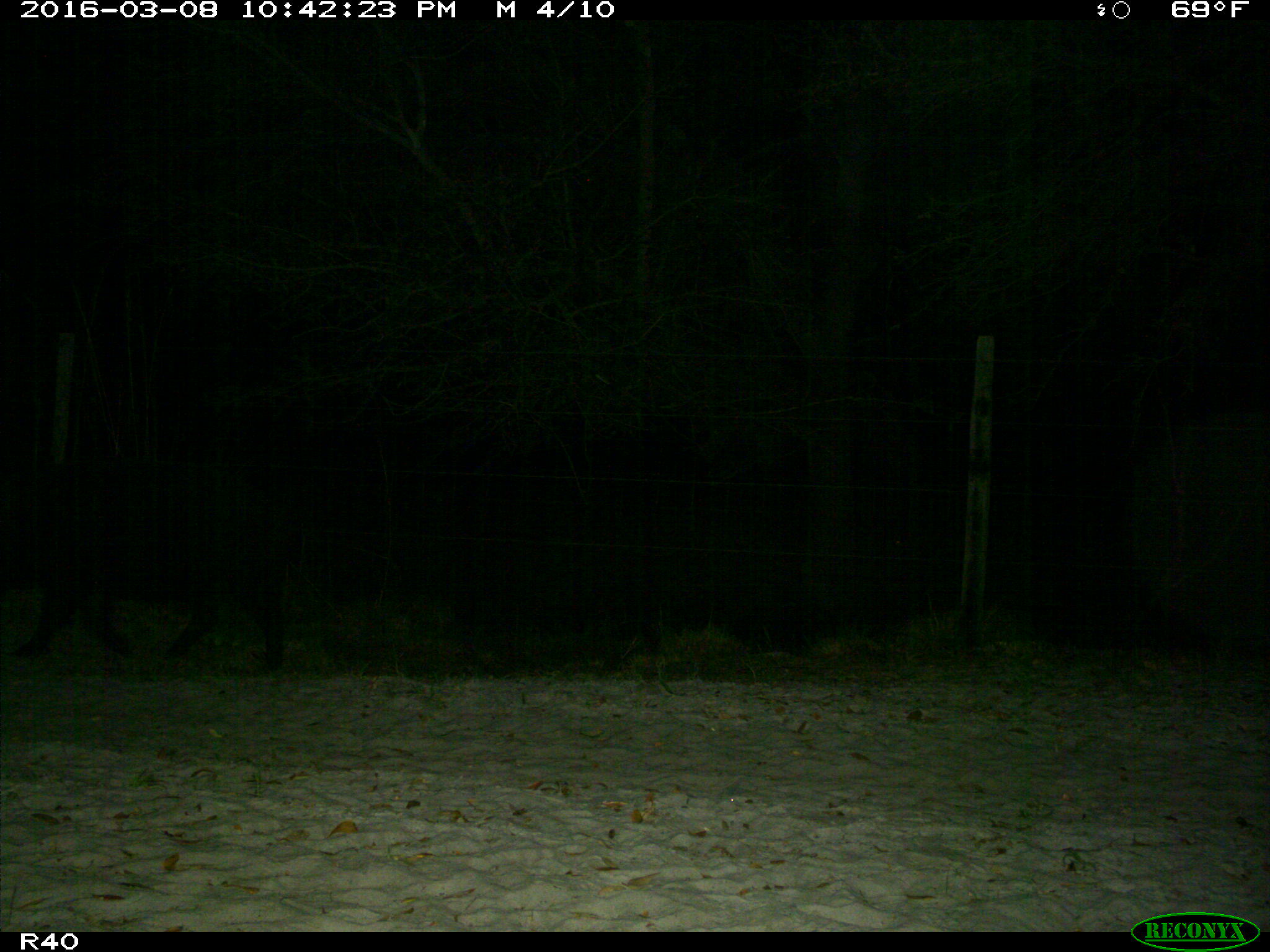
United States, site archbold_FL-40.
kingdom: Animalia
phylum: Chordata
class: Mammalia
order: Artiodactyla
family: Suidae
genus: Sus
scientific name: Sus scrofa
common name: wild boar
Sus scrofa (wild boar).